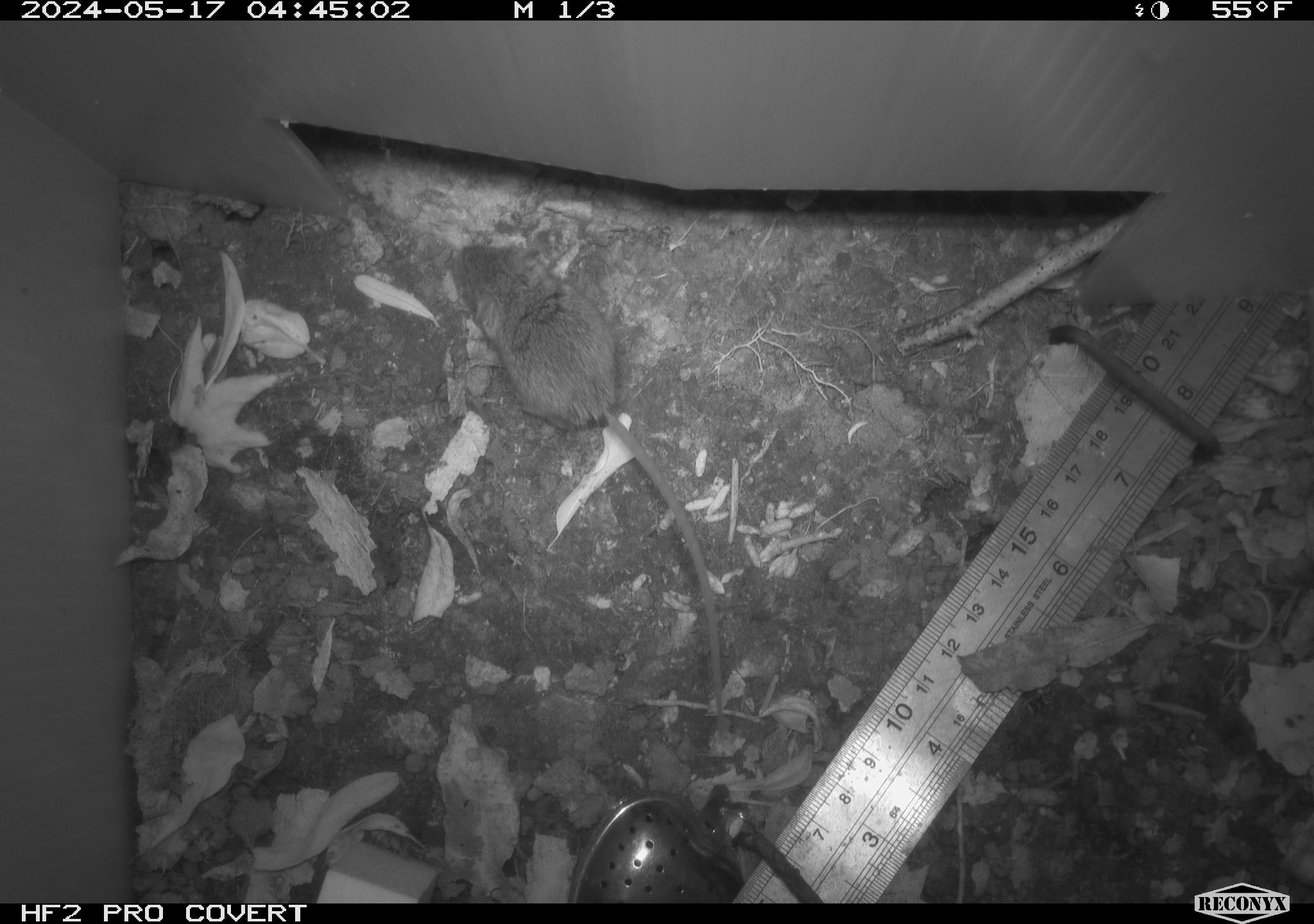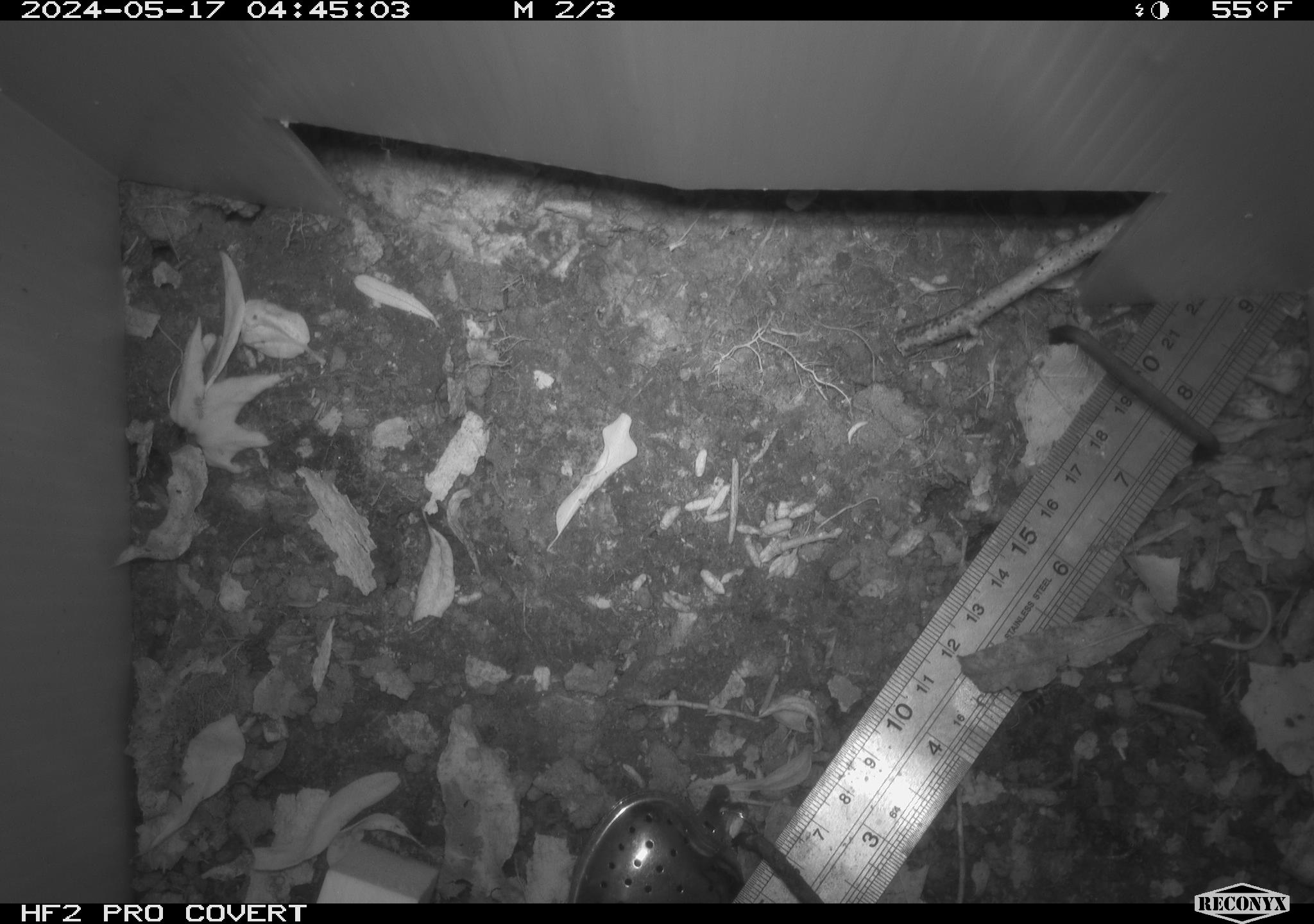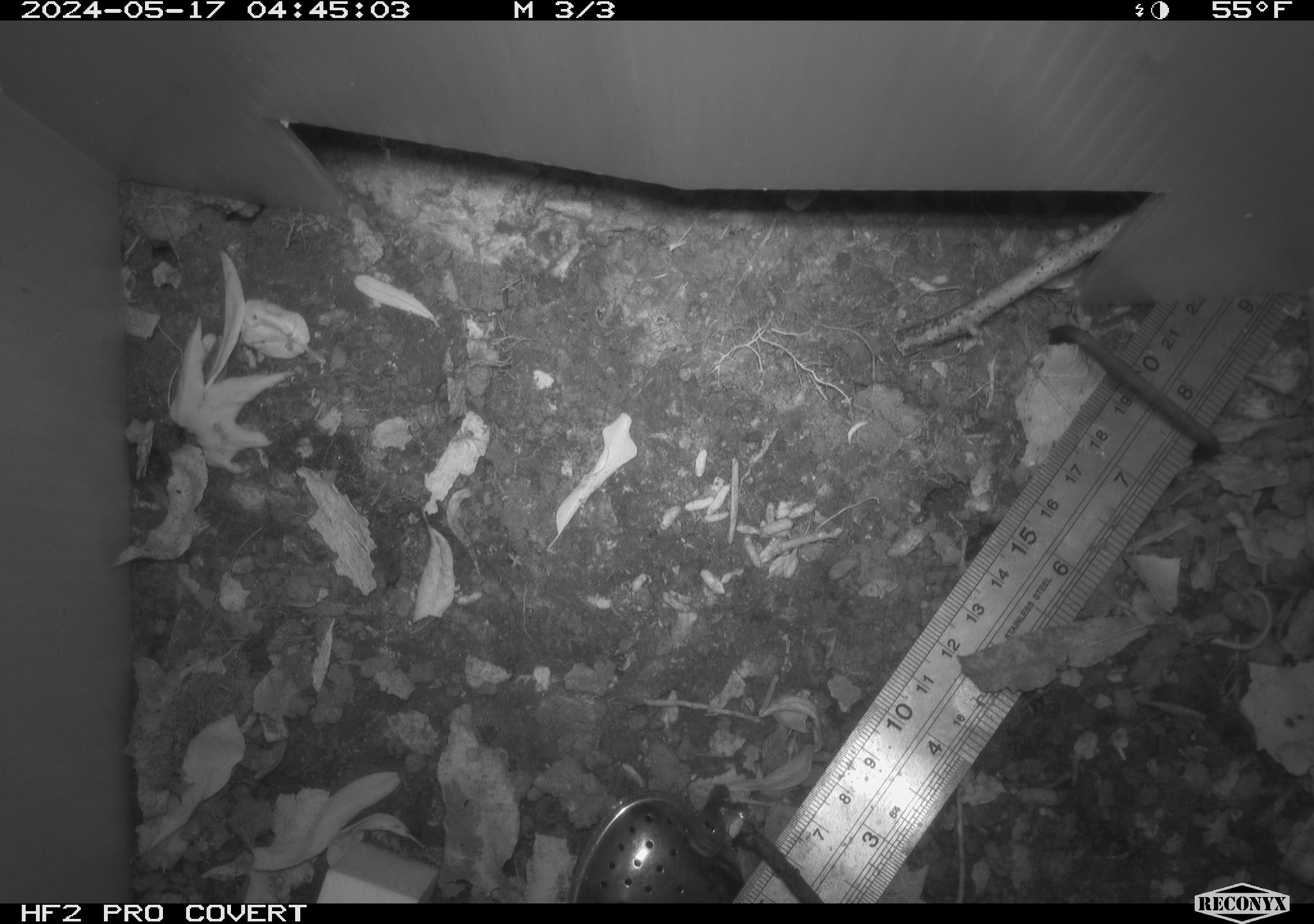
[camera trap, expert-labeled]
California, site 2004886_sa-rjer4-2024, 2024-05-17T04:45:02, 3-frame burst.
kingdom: Animalia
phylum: Chordata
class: Mammalia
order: Rodentia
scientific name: Rodentia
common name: mouse species